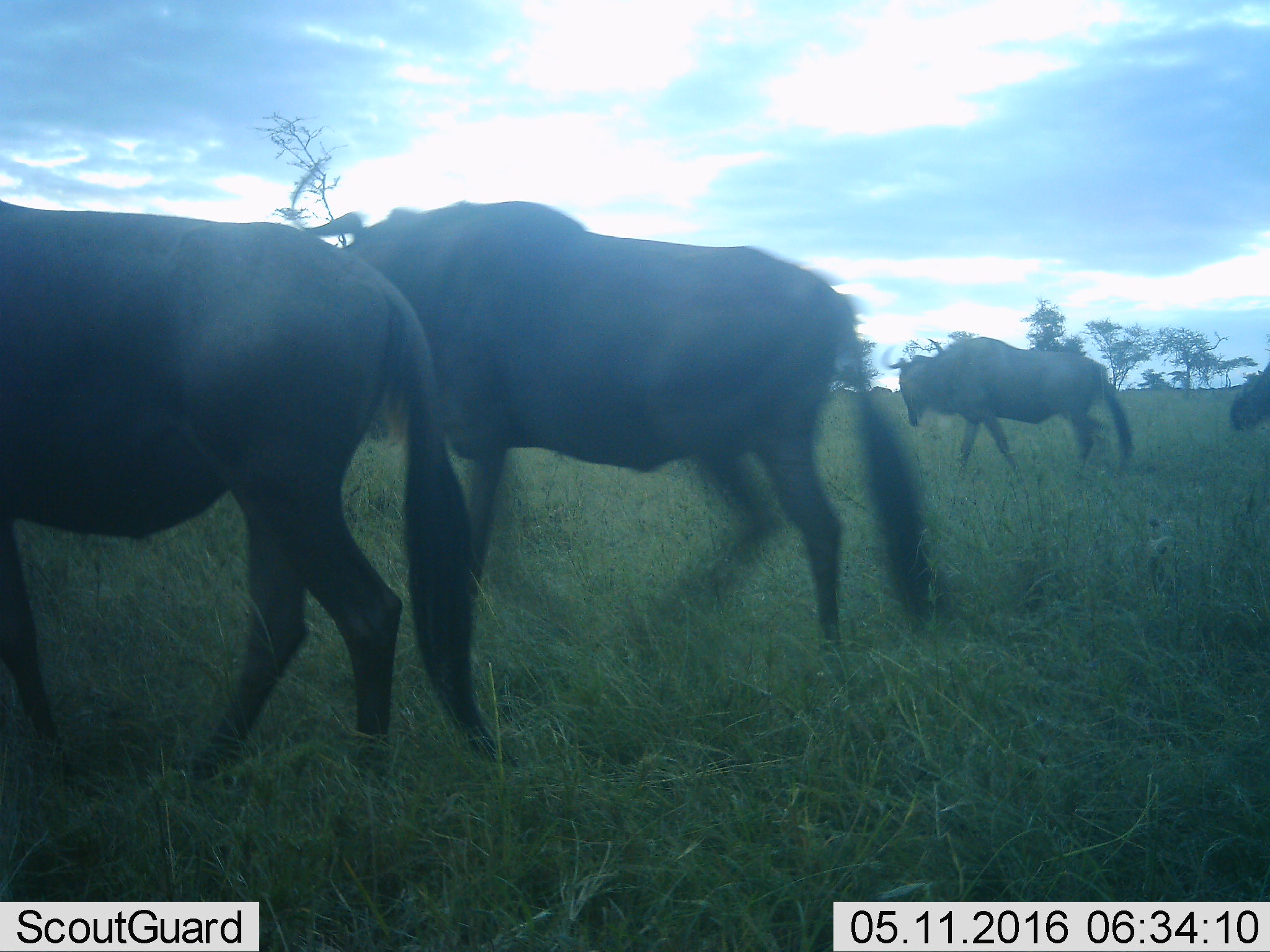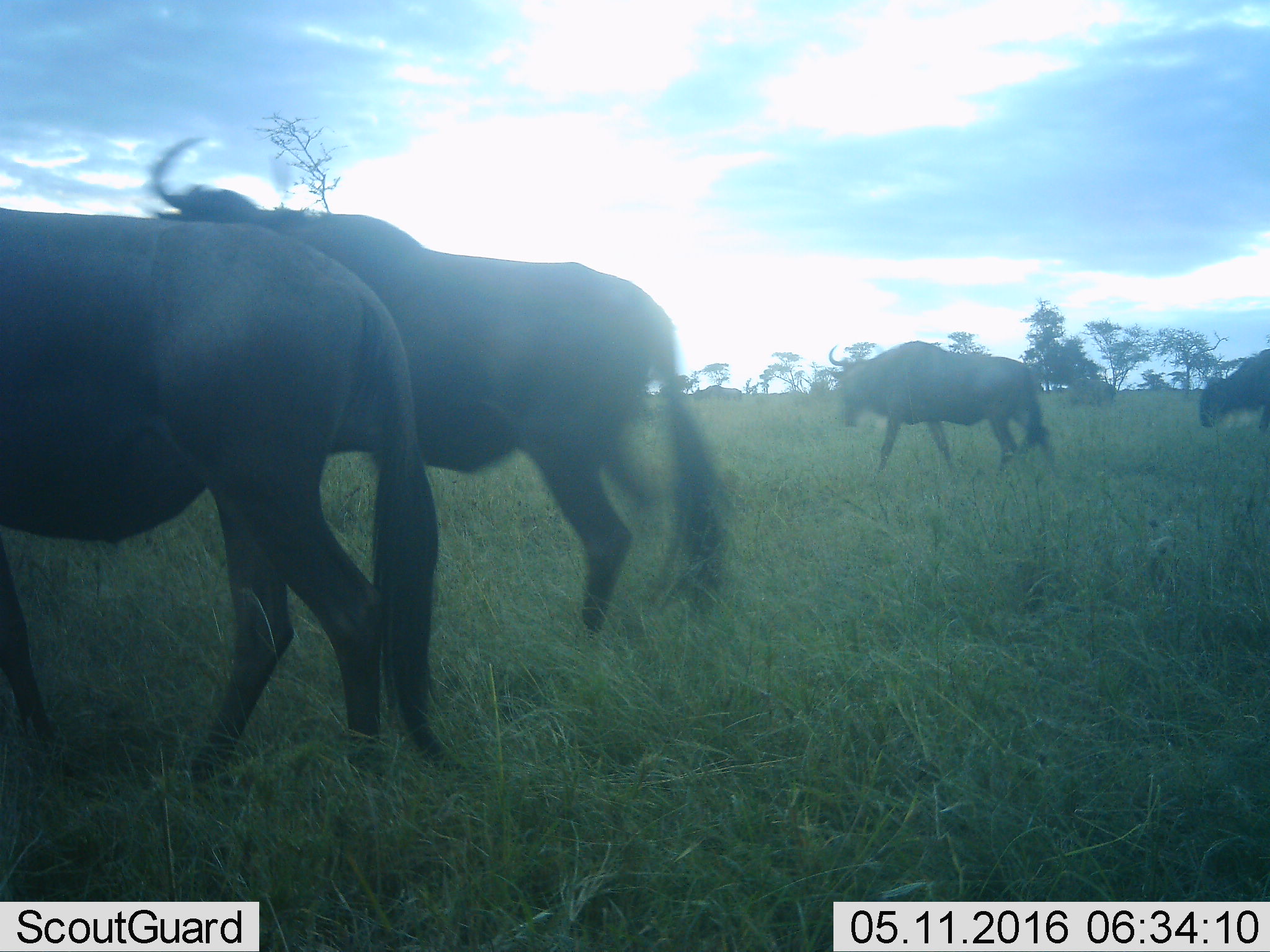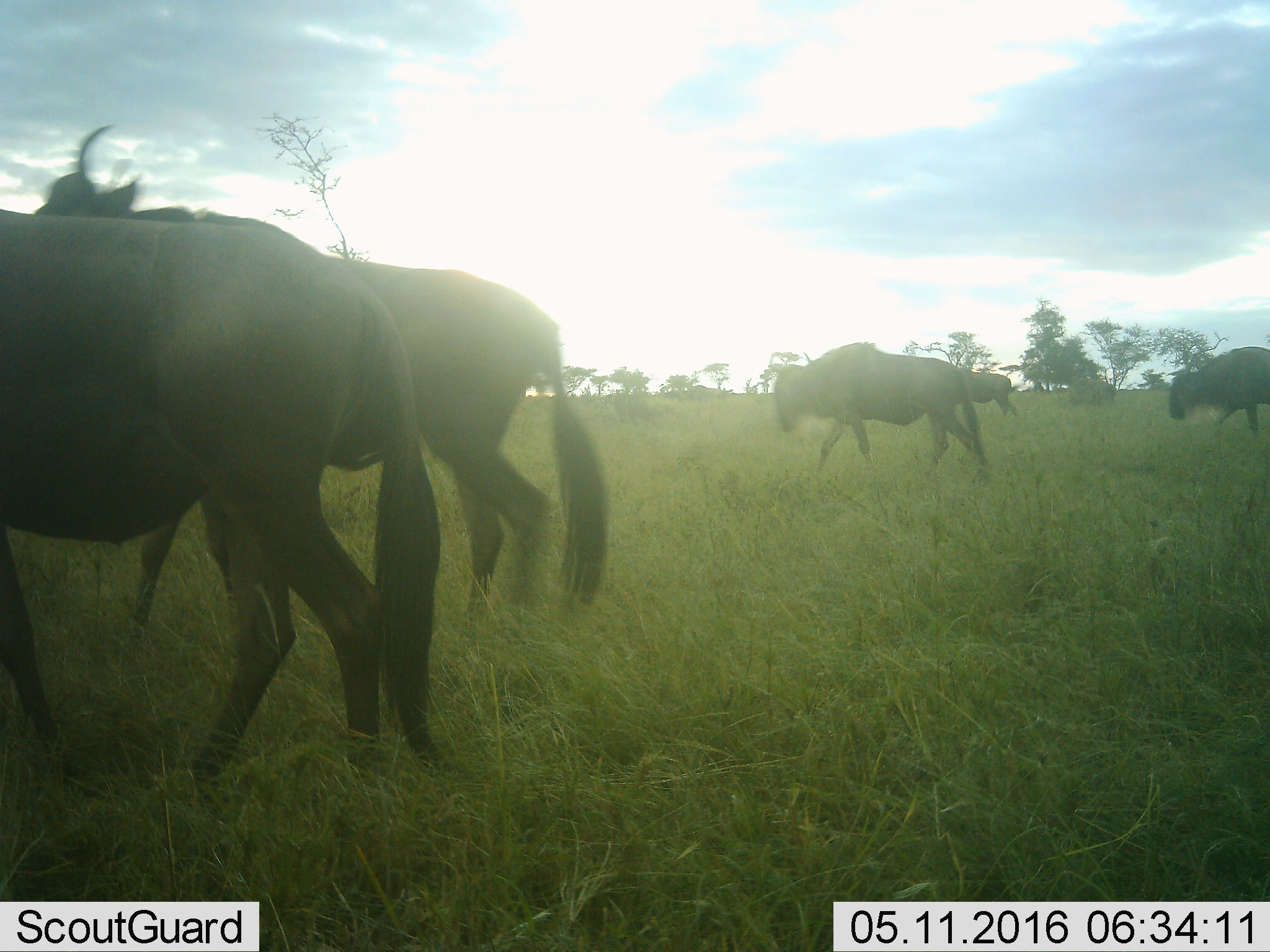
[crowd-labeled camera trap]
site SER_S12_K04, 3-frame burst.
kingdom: Animalia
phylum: Chordata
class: Mammalia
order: Artiodactyla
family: Bovidae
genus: Connochaetes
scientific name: Connochaetes taurinus taurinus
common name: blue wildebeest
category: wildebeestblue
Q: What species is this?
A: Wildebeestblue (blue wildebeest) (Connochaetes taurinus taurinus).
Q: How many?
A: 5.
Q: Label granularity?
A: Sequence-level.